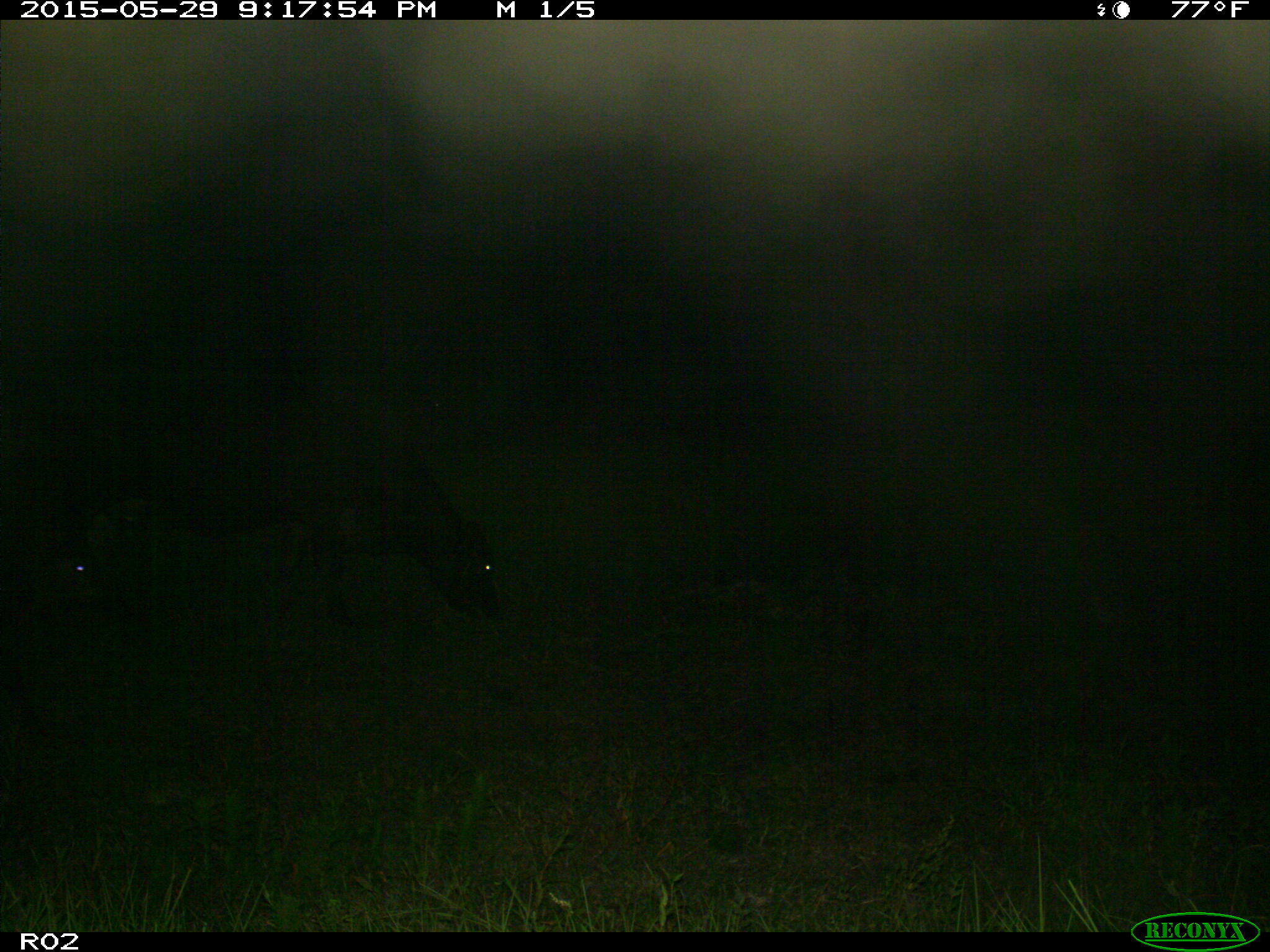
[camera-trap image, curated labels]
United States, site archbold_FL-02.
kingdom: Animalia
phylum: Chordata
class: Mammalia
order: Artiodactyla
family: Bovidae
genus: Bos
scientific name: Bos taurus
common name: domestic cow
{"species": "Bos taurus (domestic cow)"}